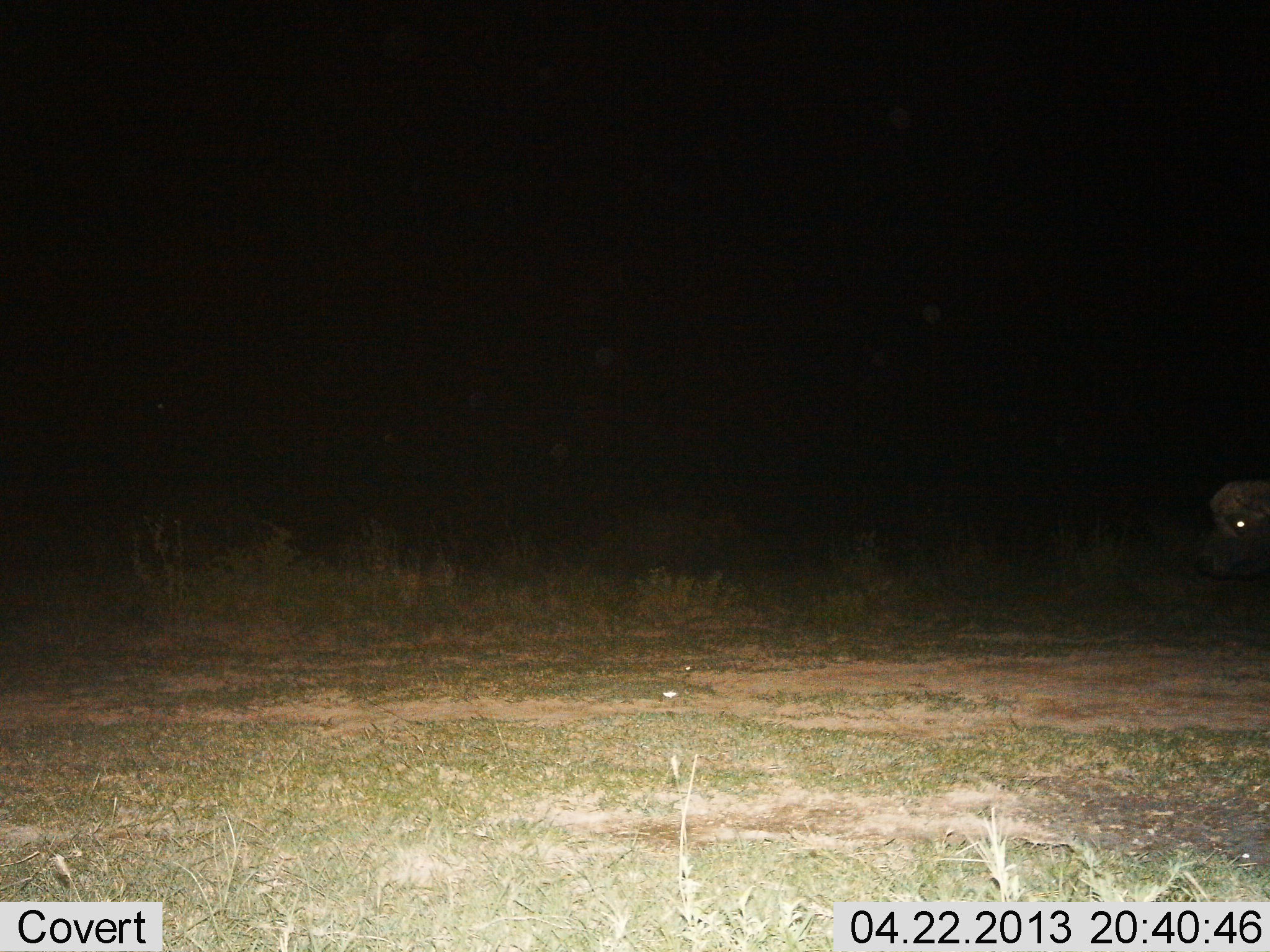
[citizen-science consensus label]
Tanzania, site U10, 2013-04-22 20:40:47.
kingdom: Animalia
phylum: Chordata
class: Mammalia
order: Artiodactyla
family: Bovidae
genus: Syncerus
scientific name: Syncerus caffer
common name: cape buffalo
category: buffalo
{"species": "buffalo (cape buffalo) (Syncerus caffer)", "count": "1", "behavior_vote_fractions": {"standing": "55%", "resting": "0%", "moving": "45%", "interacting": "0%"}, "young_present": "0%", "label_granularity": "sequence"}